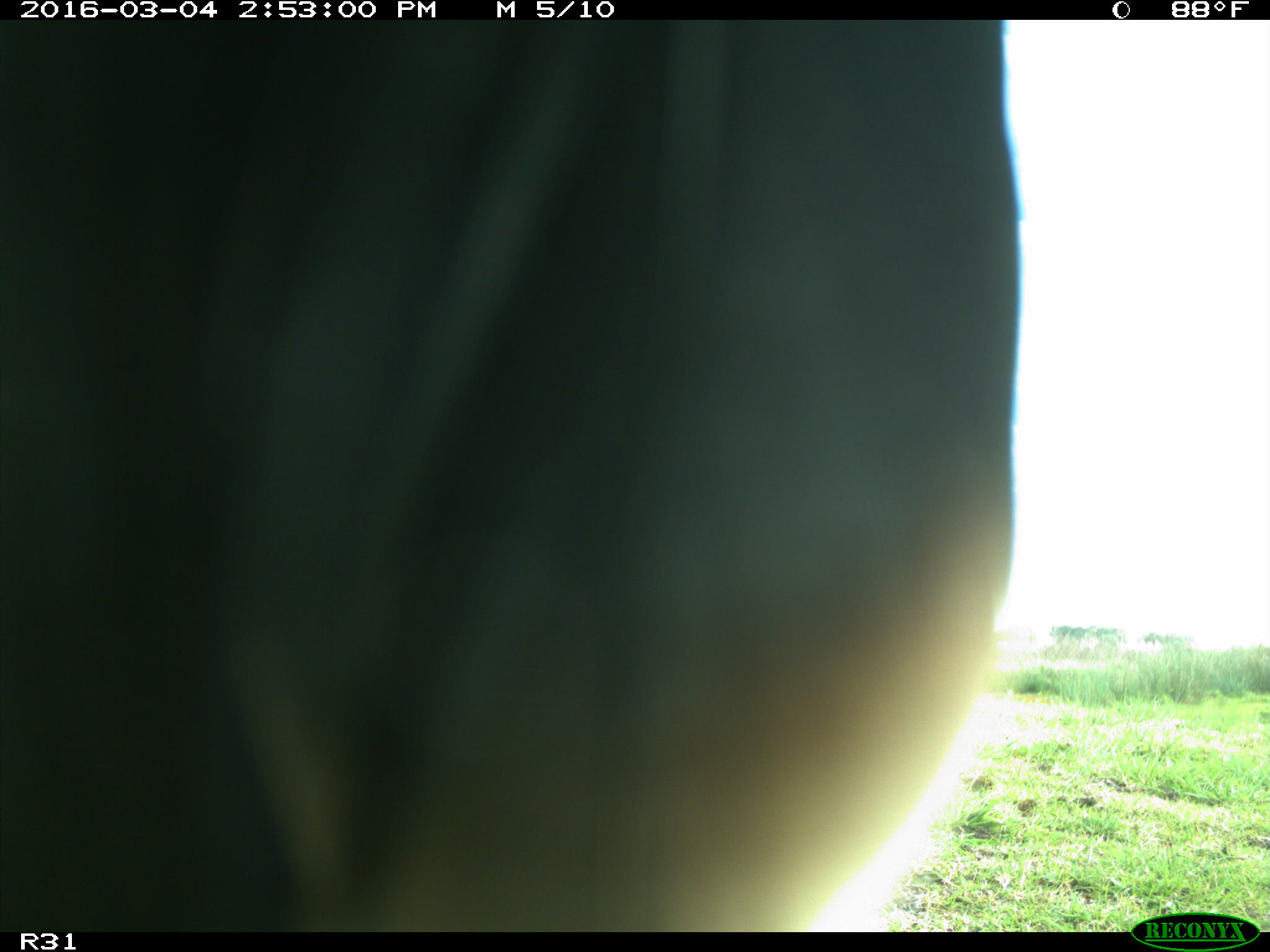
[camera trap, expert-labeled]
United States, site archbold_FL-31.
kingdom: Animalia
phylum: Chordata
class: Aves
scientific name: Aves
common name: birds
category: unidentified bird